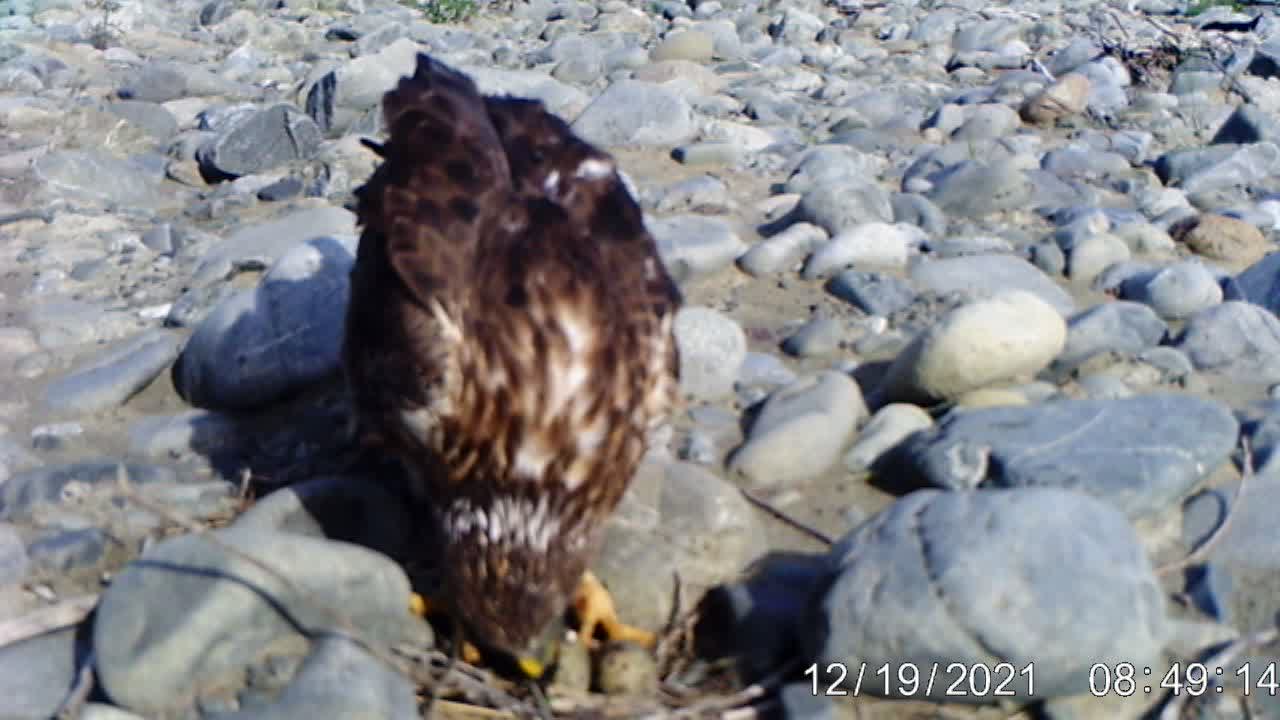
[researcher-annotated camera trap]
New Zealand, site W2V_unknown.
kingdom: Animalia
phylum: Chordata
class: Aves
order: Accipitriformes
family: Accipitridae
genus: Circus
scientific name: Circus approximans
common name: swamp harrier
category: harrier